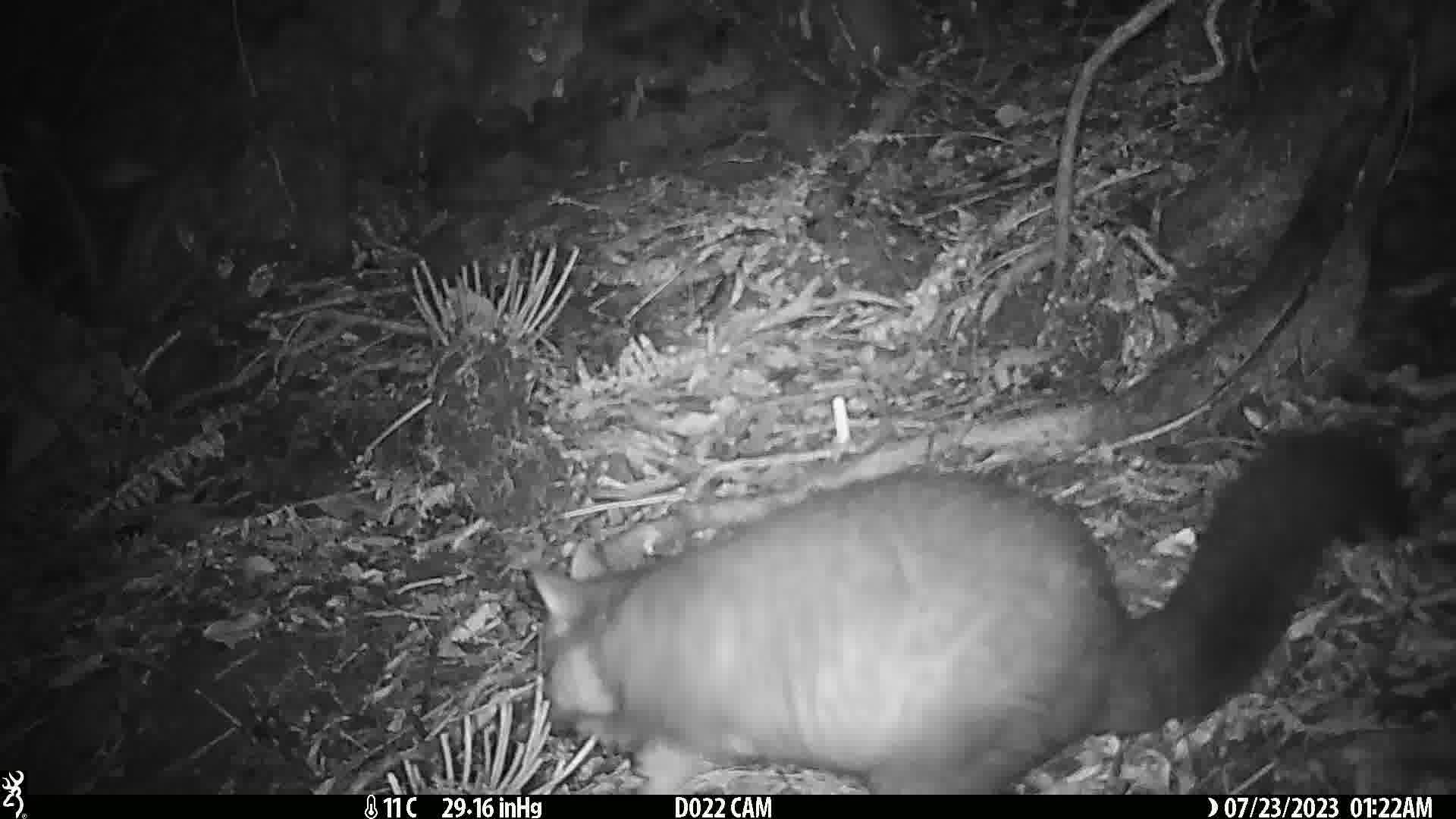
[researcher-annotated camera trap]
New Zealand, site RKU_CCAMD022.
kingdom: Animalia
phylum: Chordata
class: Mammalia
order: Diprotodontia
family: Phalangeridae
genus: Trichosurus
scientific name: Trichosurus vulpecula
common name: common brushtail possum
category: possum